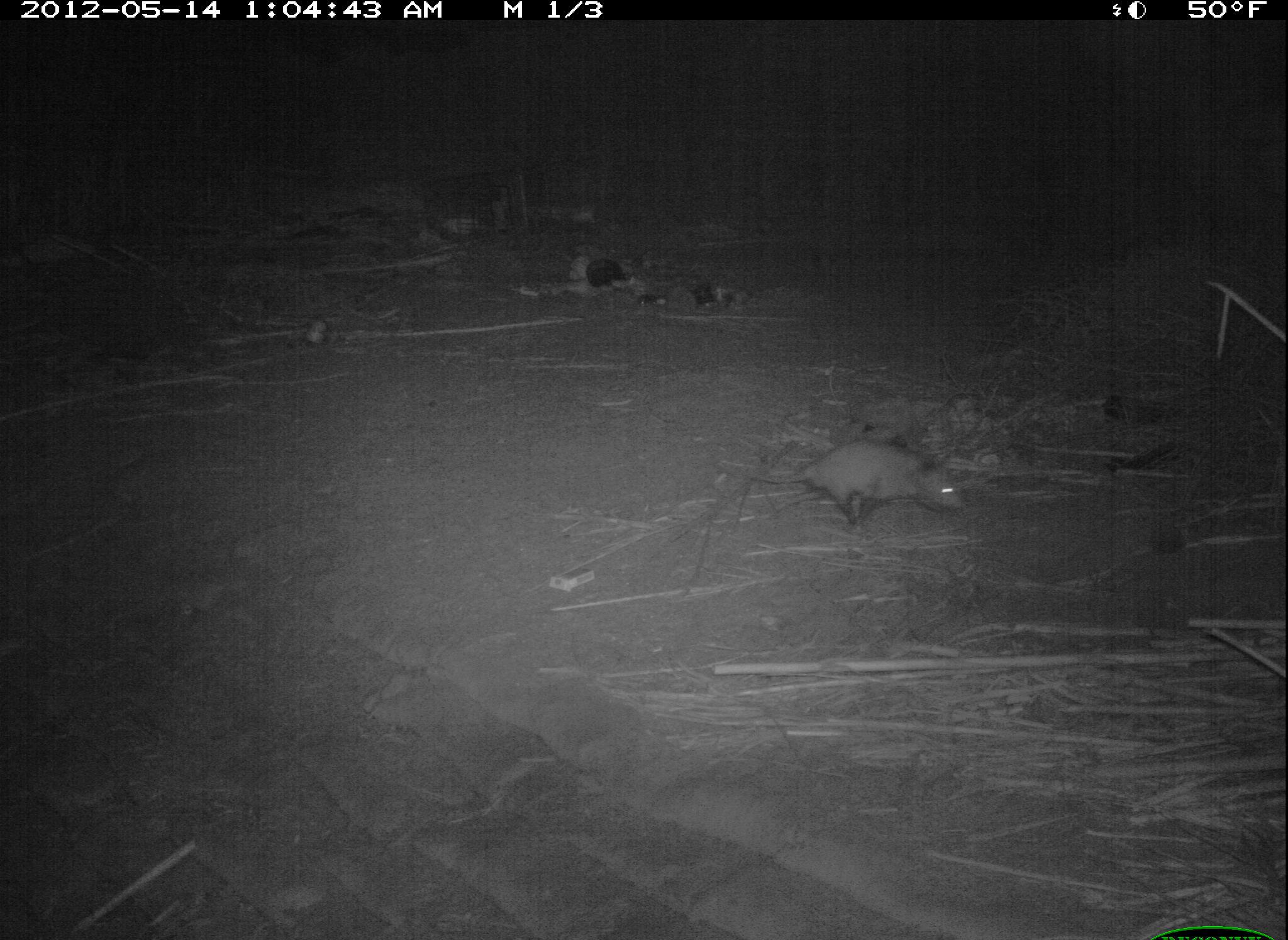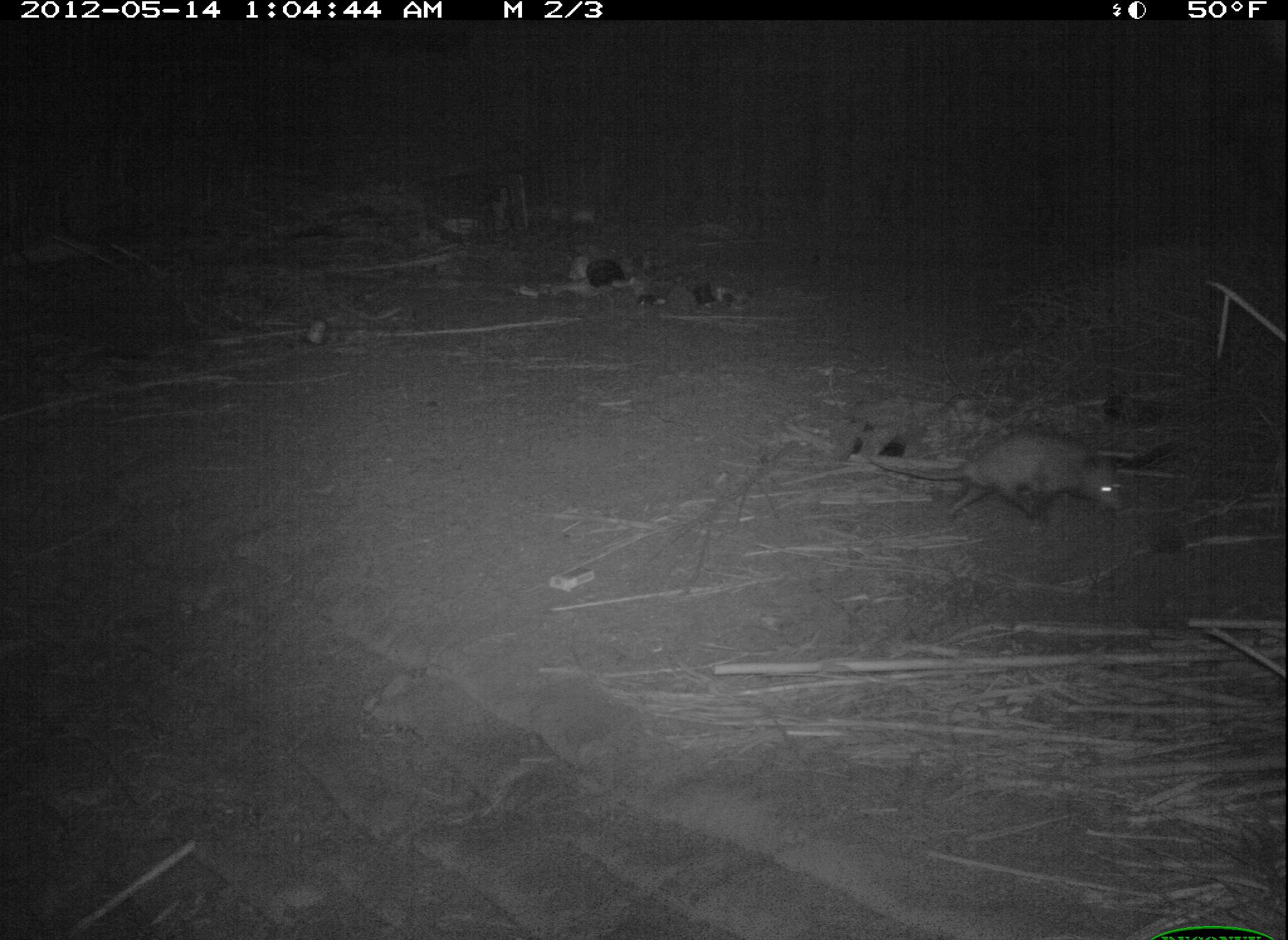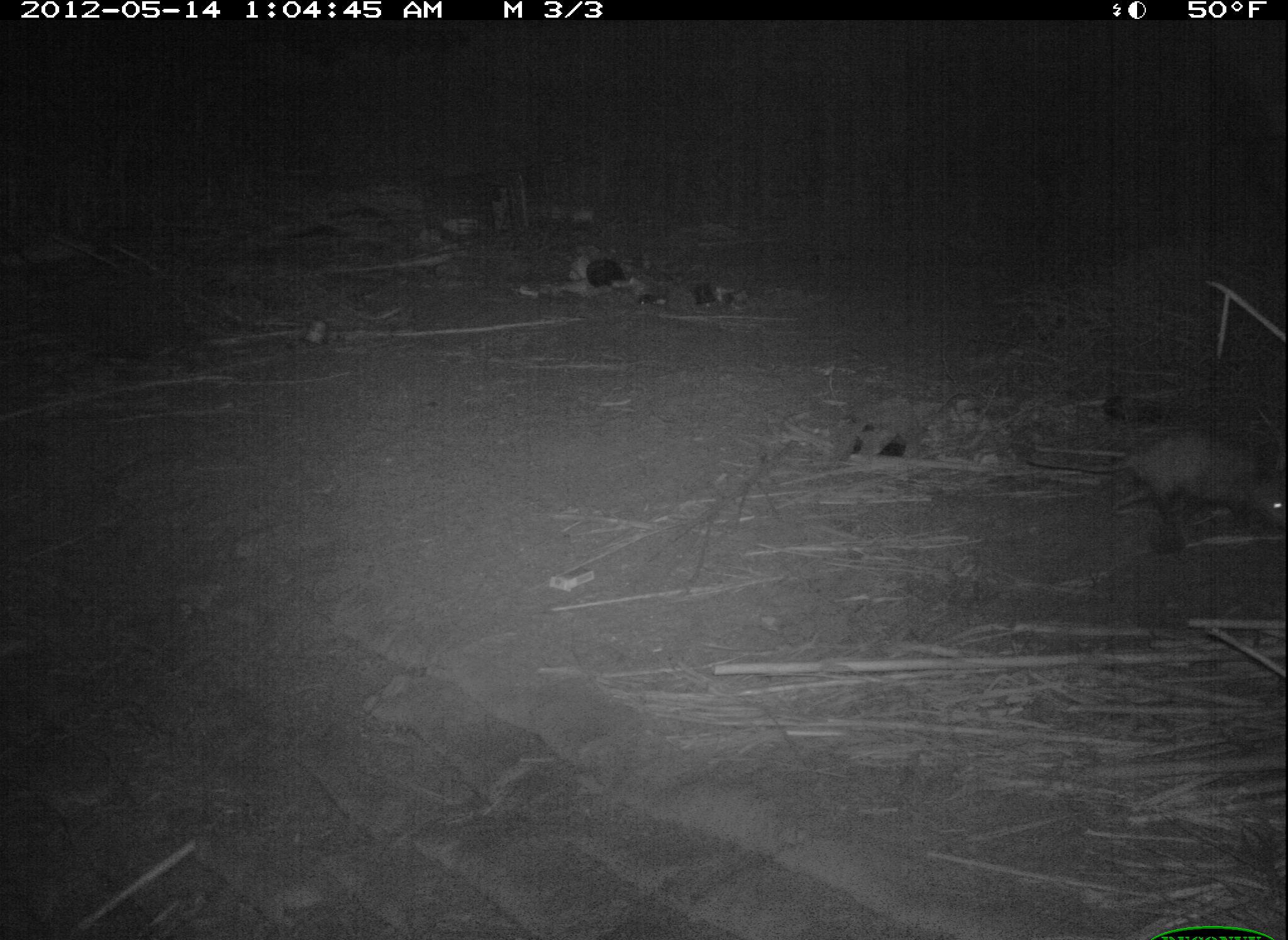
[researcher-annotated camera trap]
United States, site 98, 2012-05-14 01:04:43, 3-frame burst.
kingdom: Animalia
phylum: Chordata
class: Mammalia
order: Didelphimorphia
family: Didelphidae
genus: Didelphis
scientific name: Didelphis virginiana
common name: virginia opossum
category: opossum